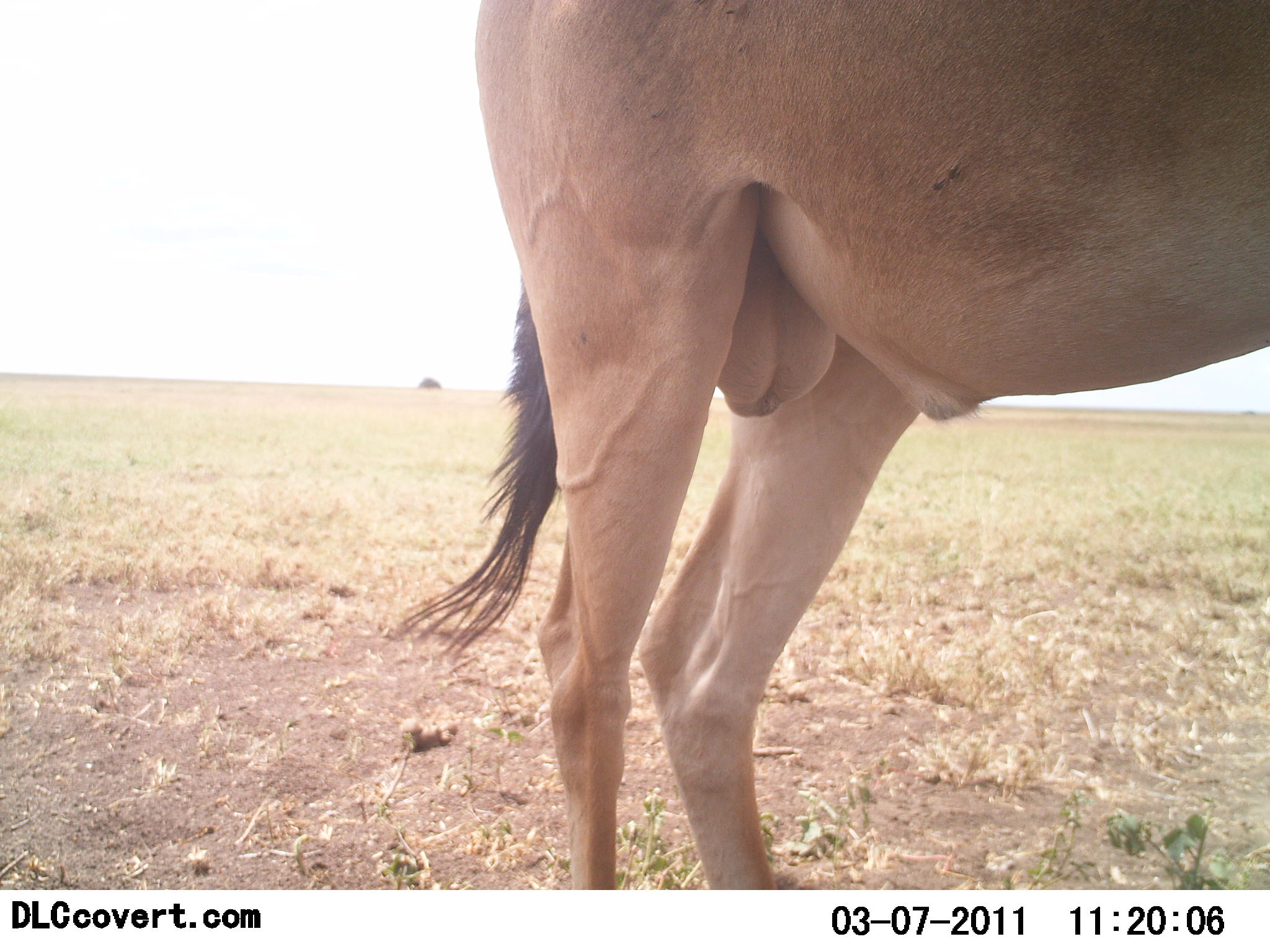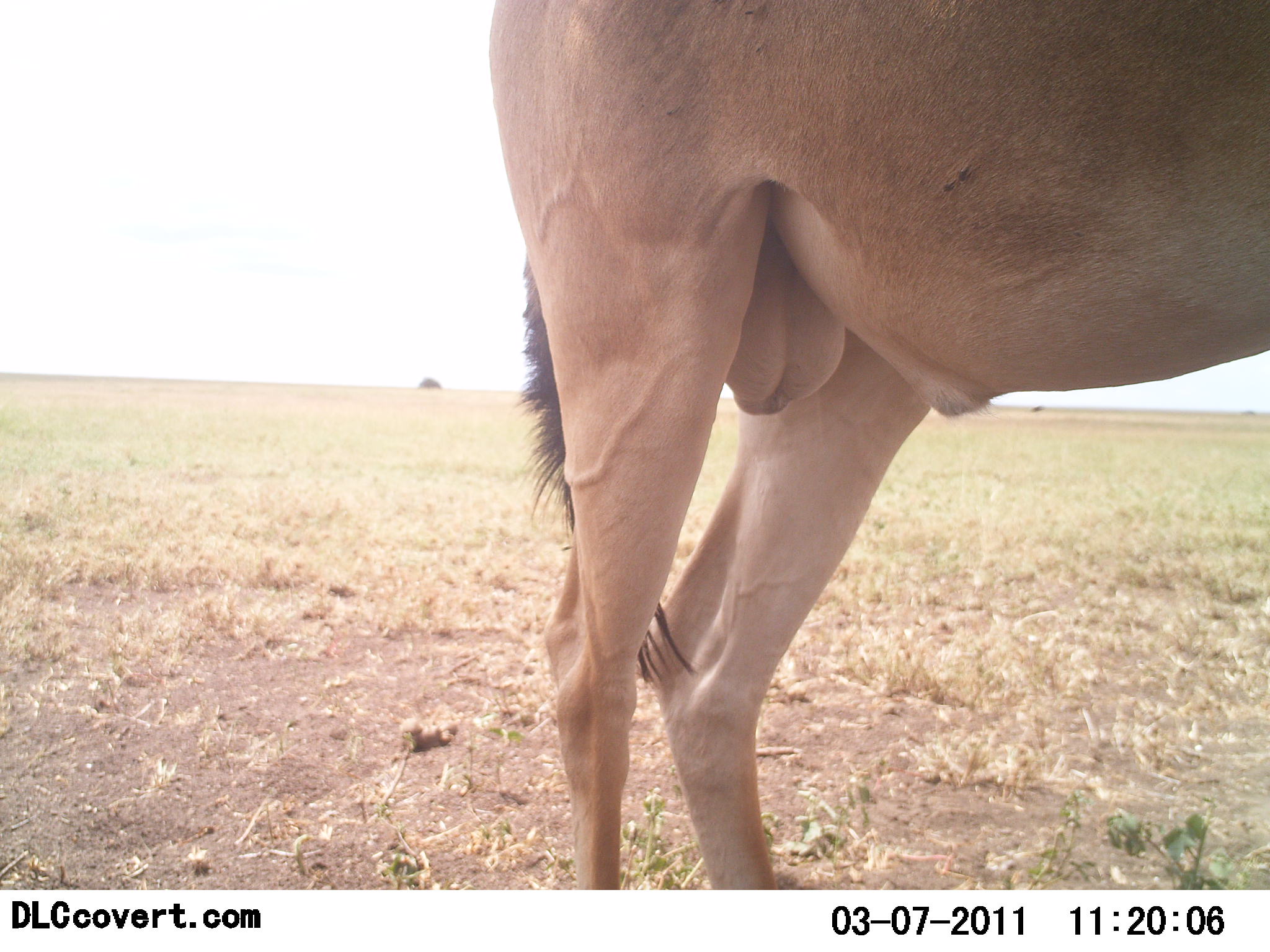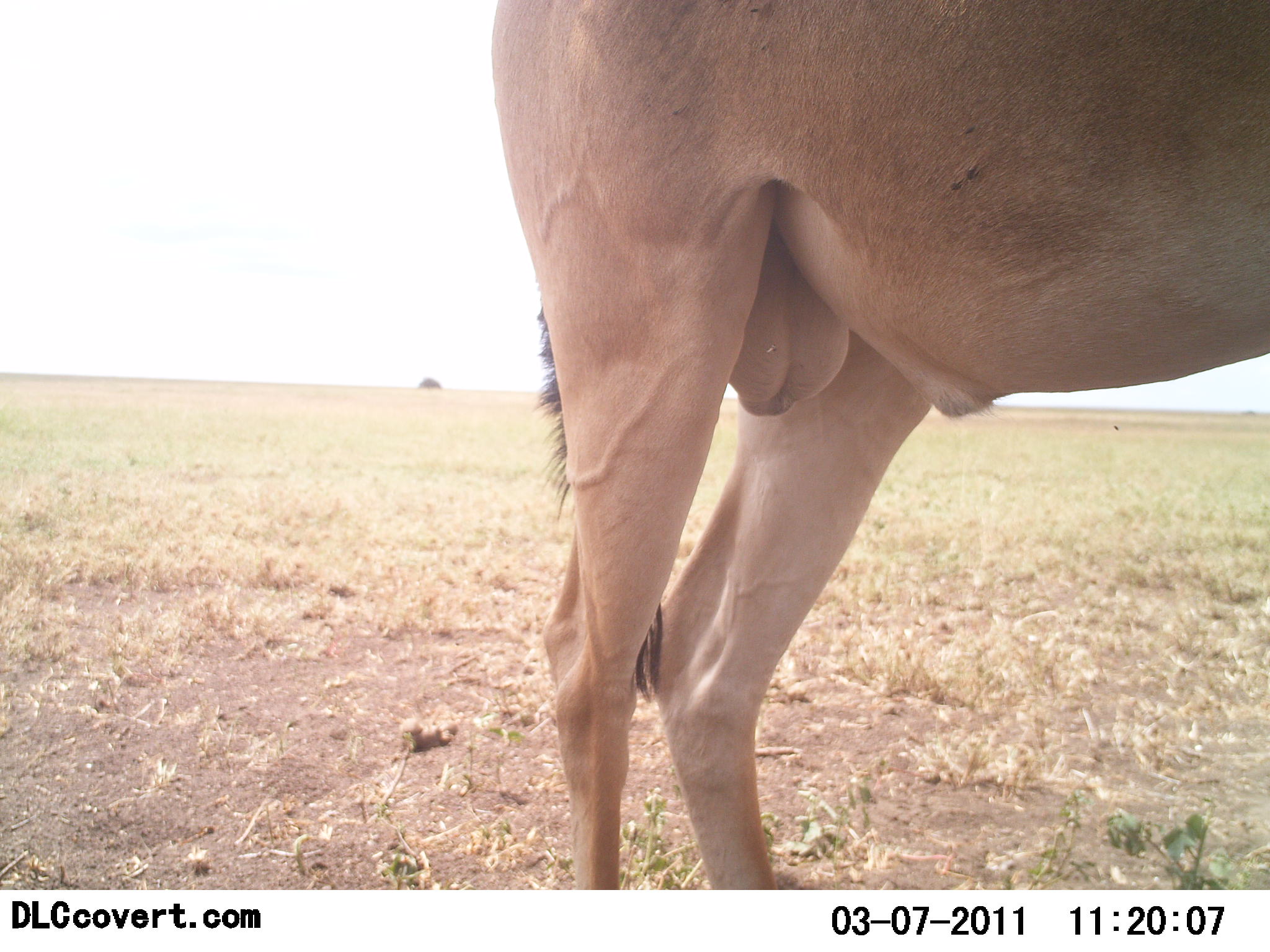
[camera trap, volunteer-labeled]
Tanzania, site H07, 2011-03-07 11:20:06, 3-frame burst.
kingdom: Animalia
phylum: Chordata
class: Mammalia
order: Artiodactyla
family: Bovidae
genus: Alcelaphus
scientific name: Alcelaphus buselaphus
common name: hartebeest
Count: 1.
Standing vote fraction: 100%.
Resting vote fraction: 0%.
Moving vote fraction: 0%.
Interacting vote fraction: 0%.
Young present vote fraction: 0%.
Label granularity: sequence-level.